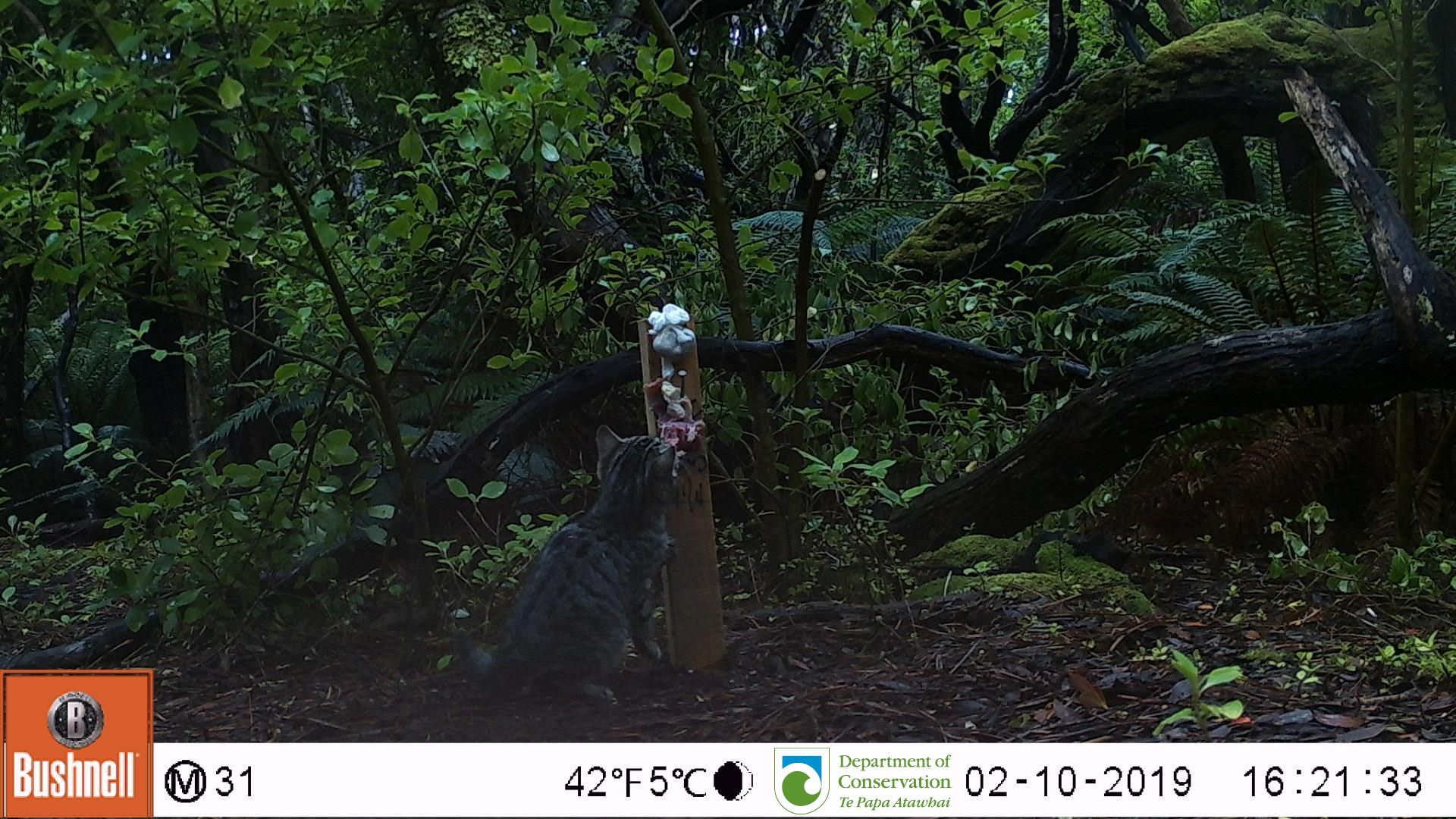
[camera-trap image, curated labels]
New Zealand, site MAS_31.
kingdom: Animalia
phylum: Chordata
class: Mammalia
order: Carnivora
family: Felidae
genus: Felis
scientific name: Felis catus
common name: domestic cat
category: cat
Cat (domestic cat) (Felis catus).